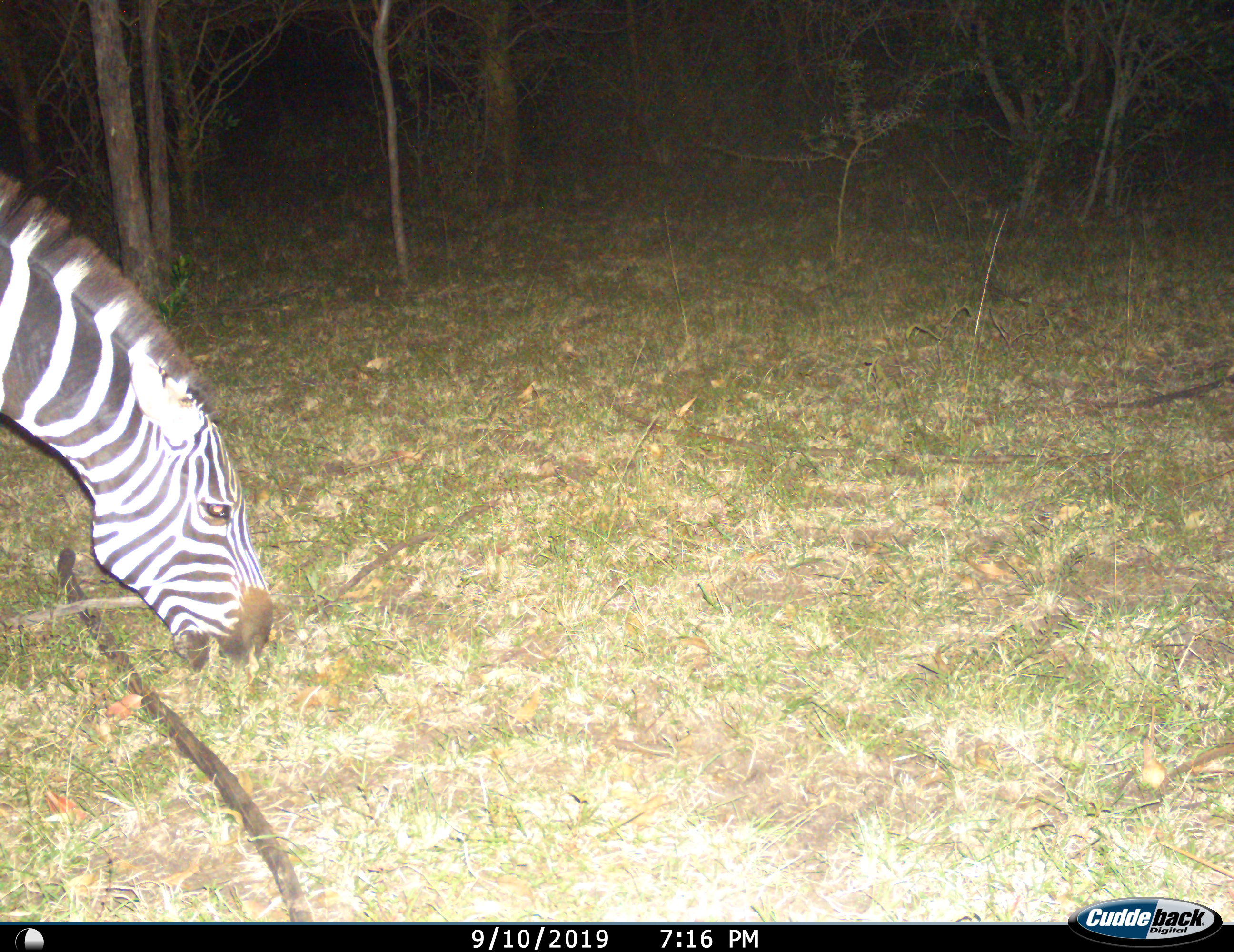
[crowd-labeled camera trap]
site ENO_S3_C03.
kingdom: Animalia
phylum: Chordata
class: Mammalia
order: Perissodactyla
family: Equidae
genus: Equus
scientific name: Equus quagga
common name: plains zebra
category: zebraplains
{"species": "zebraplains (plains zebra) (Equus quagga)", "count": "1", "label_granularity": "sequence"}